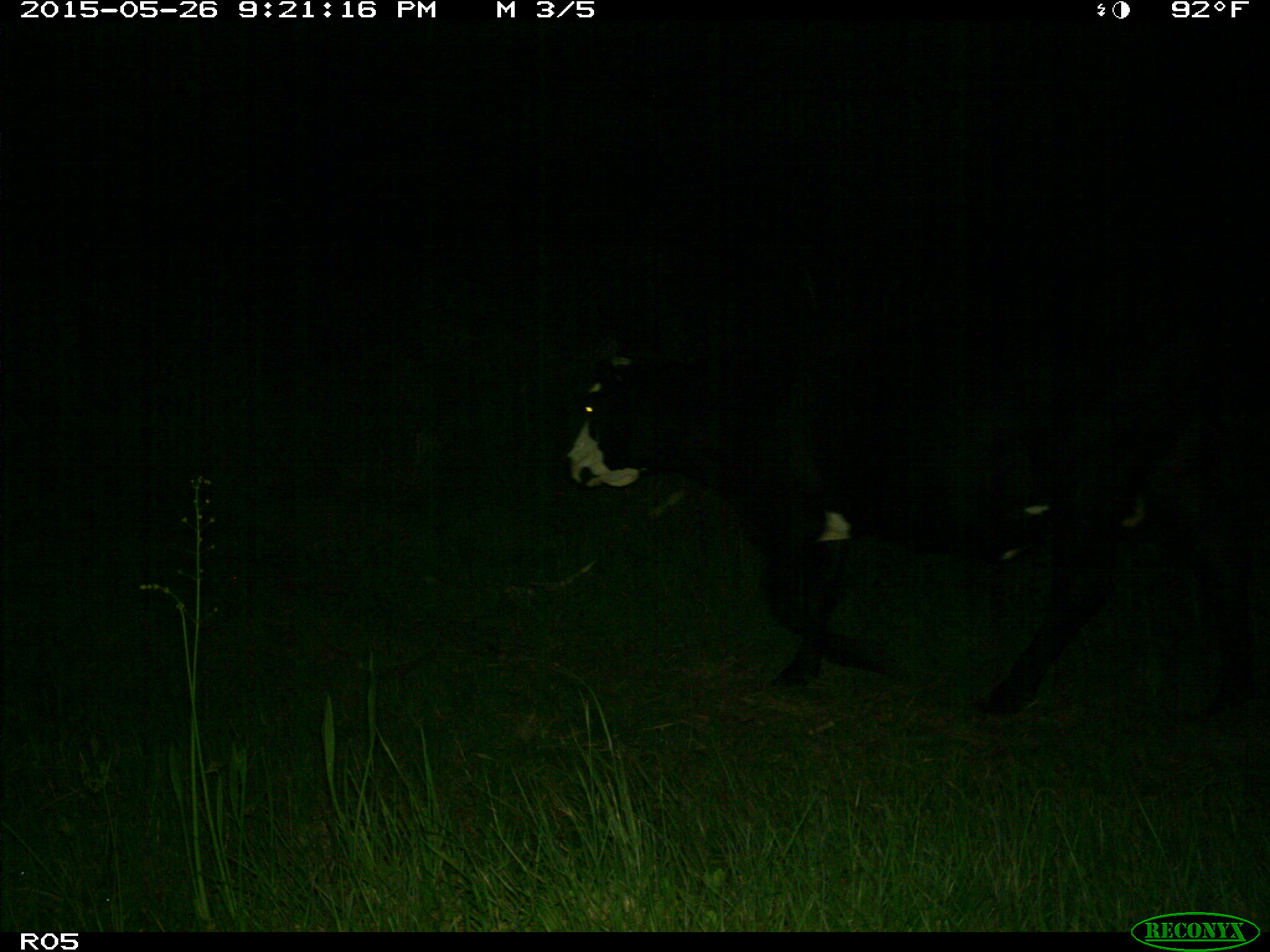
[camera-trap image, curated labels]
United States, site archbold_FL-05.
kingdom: Animalia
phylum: Chordata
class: Mammalia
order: Artiodactyla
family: Bovidae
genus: Bos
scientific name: Bos taurus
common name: domestic cow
Bos taurus (domestic cow).